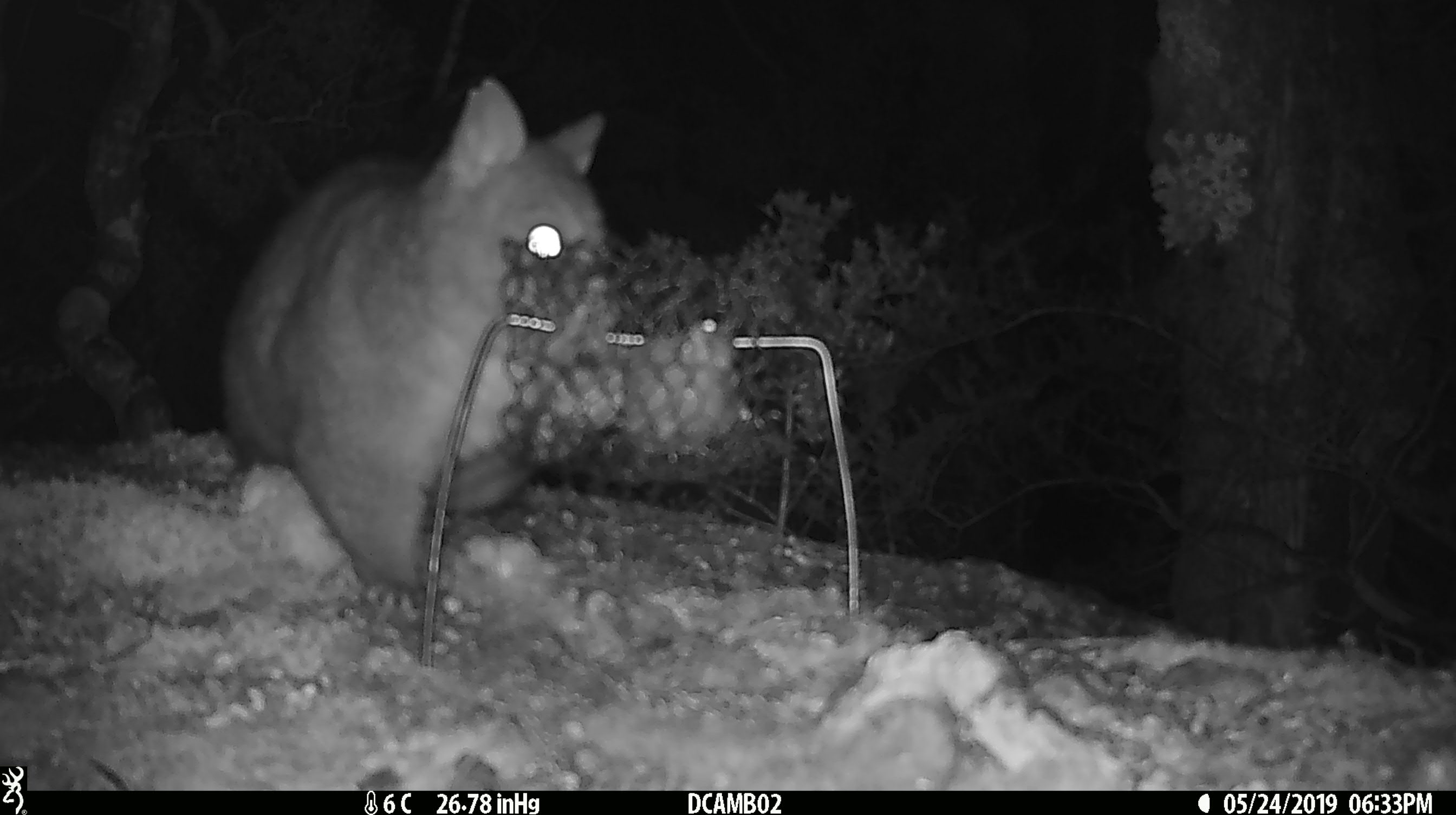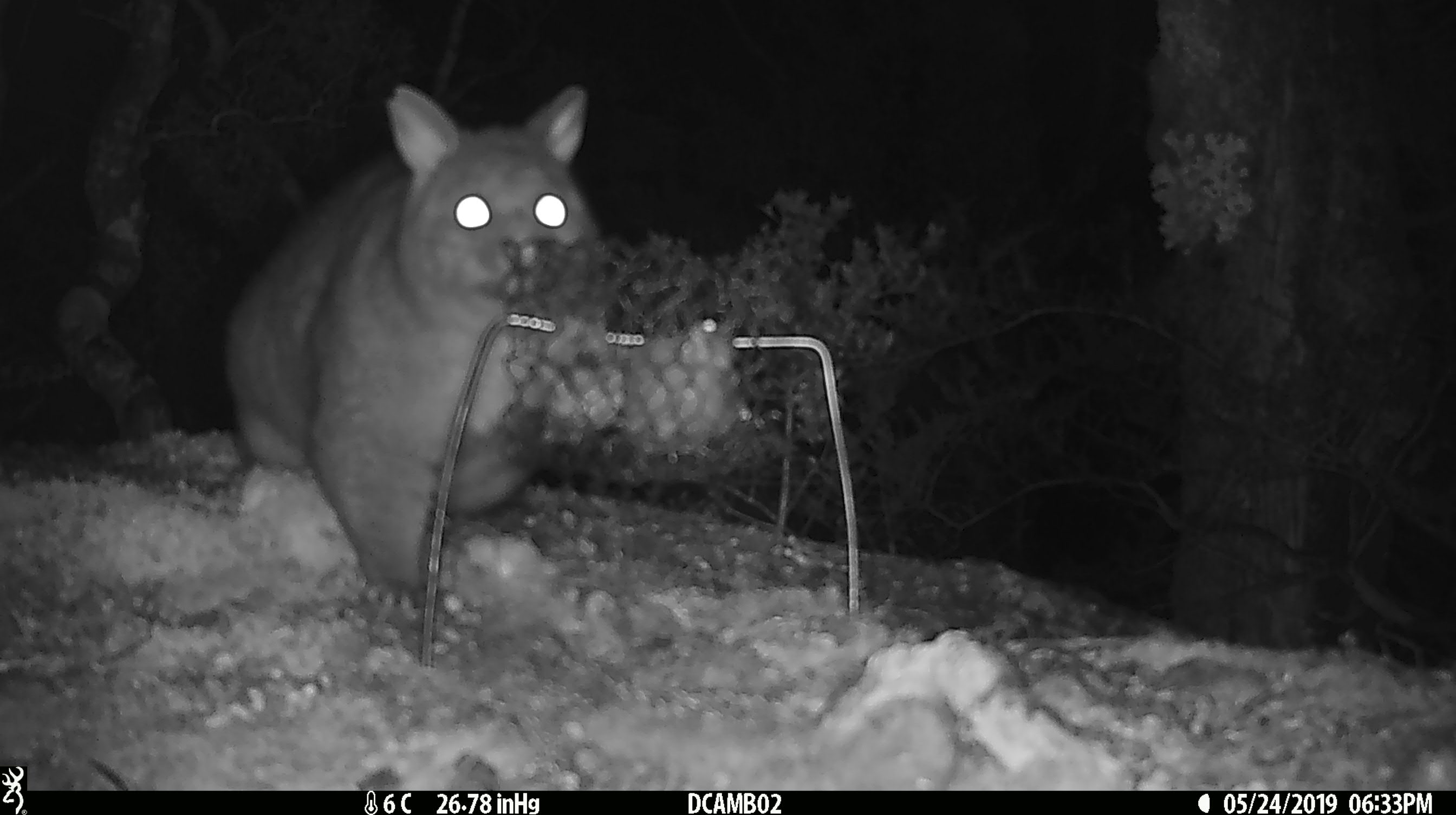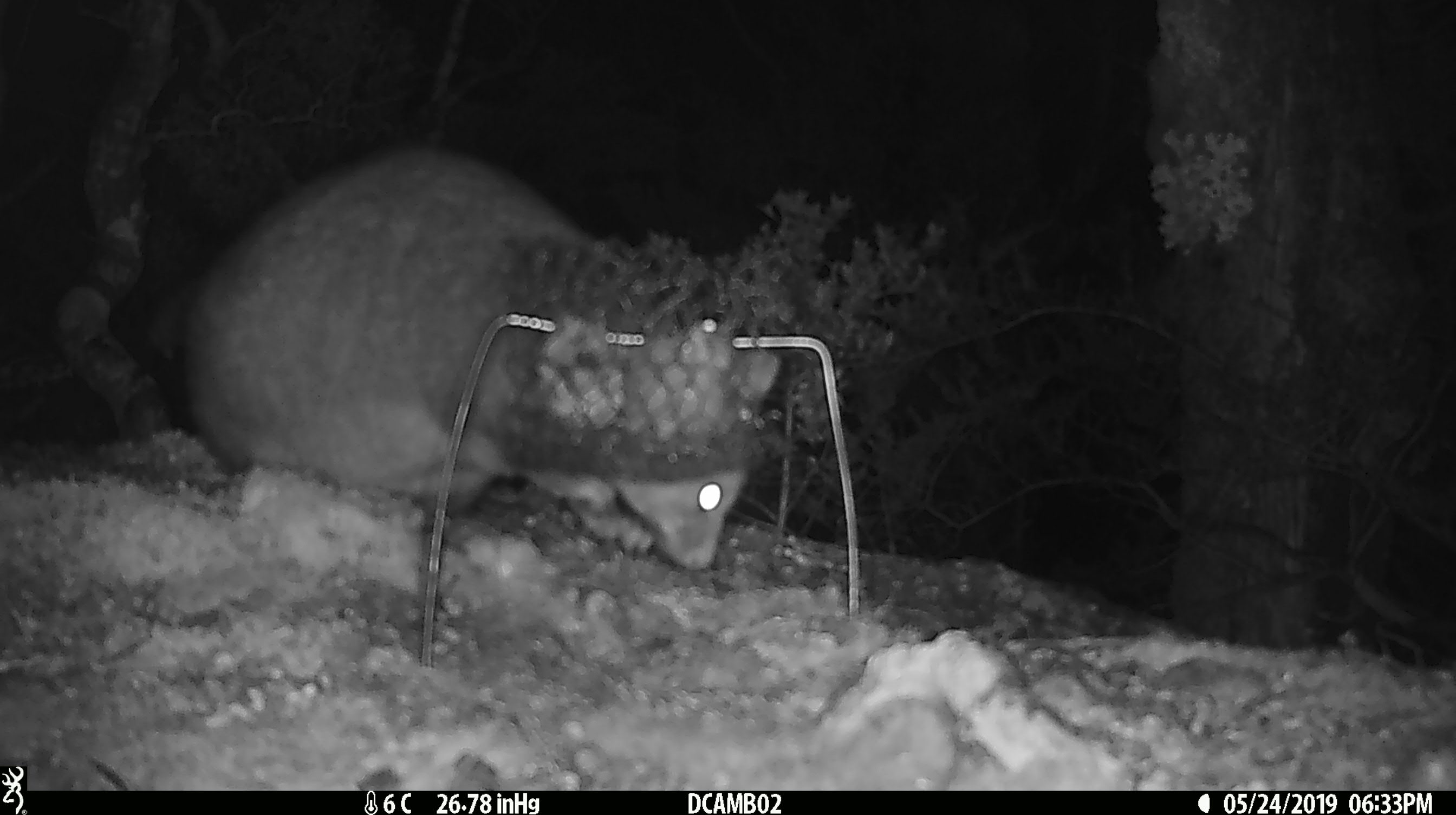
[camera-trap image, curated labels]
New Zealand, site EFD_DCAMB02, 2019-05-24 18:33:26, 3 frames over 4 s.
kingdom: Animalia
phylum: Chordata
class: Mammalia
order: Diprotodontia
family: Phalangeridae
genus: Trichosurus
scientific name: Trichosurus vulpecula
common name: common brushtail possum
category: possum